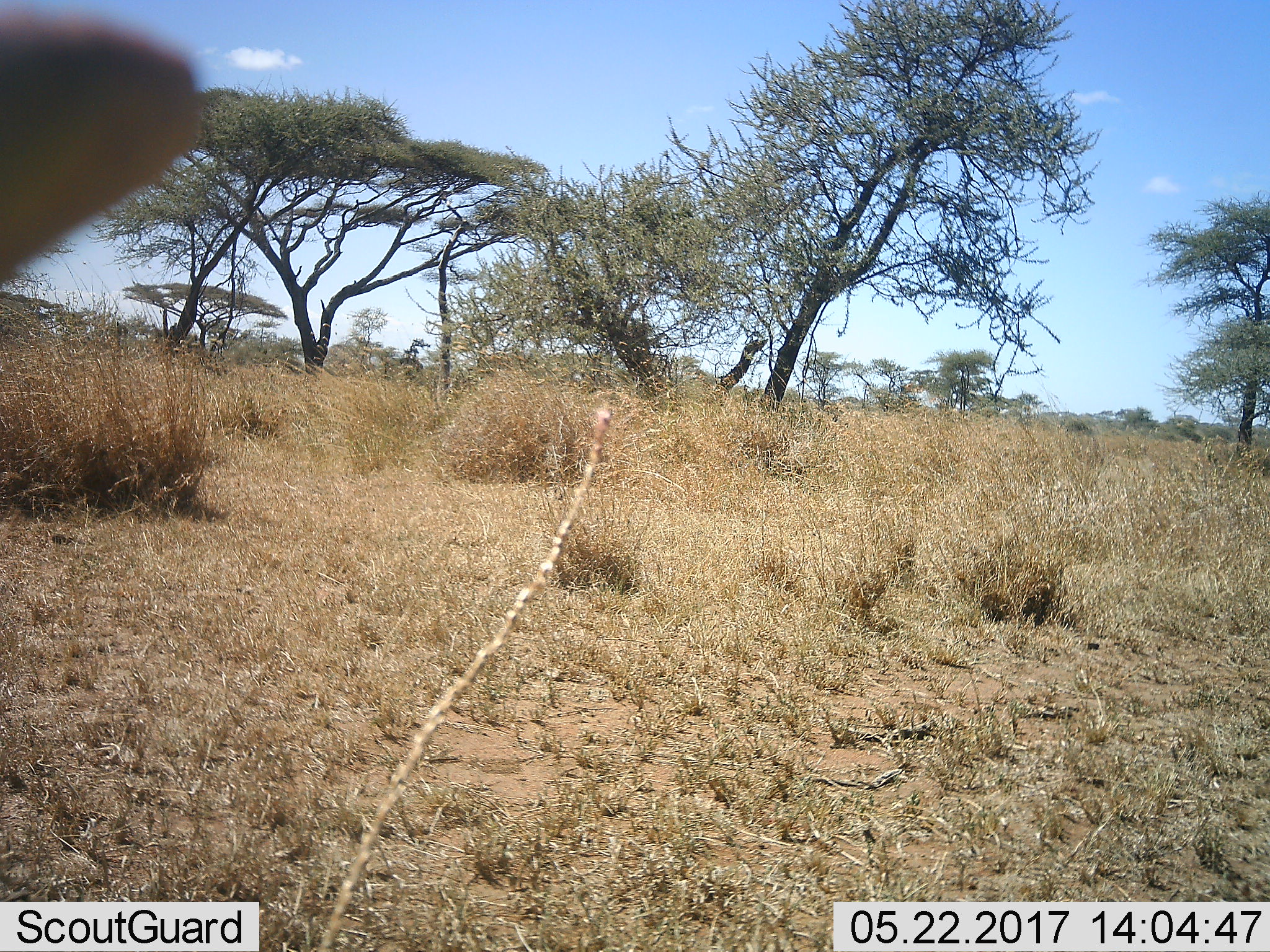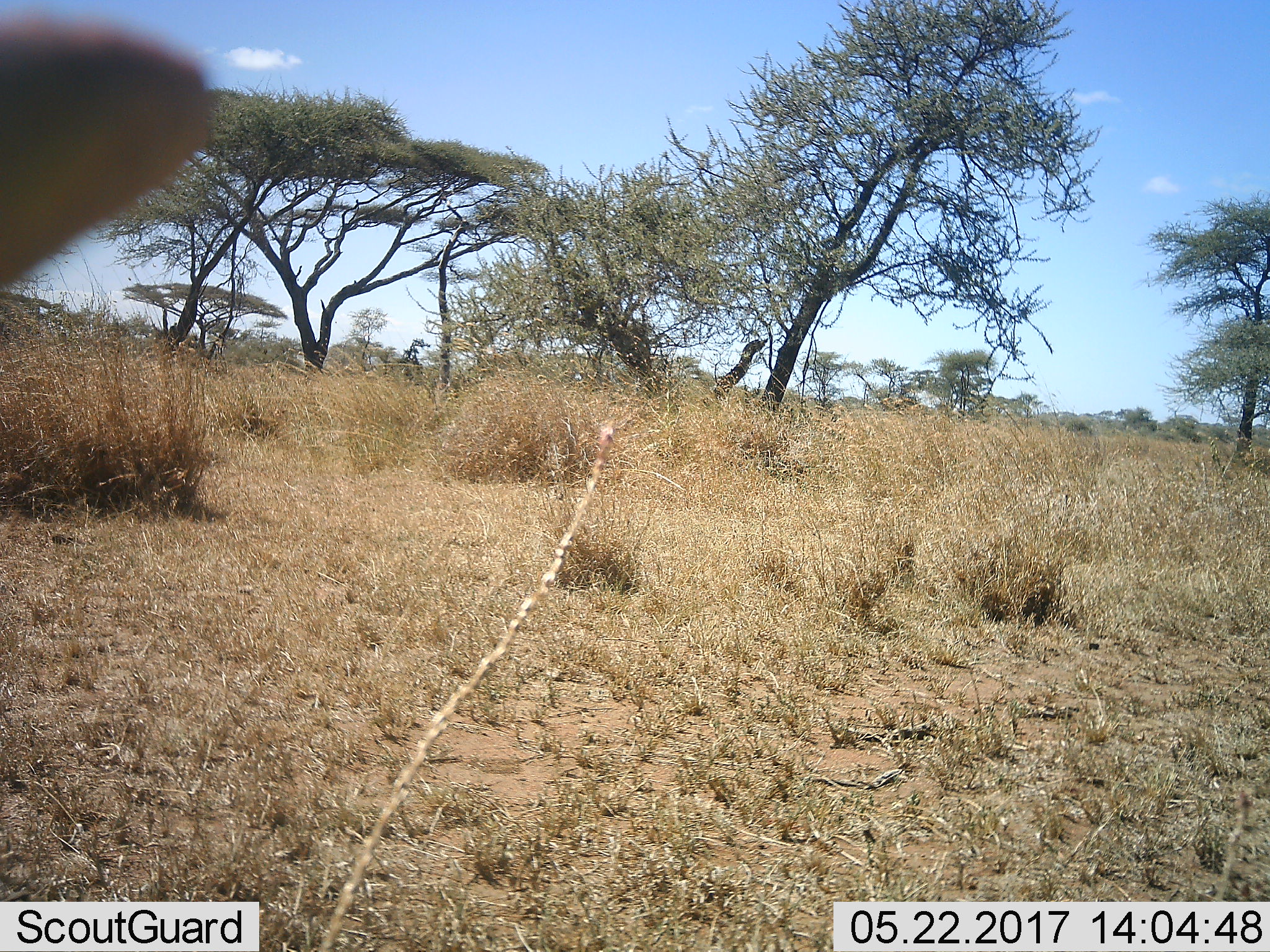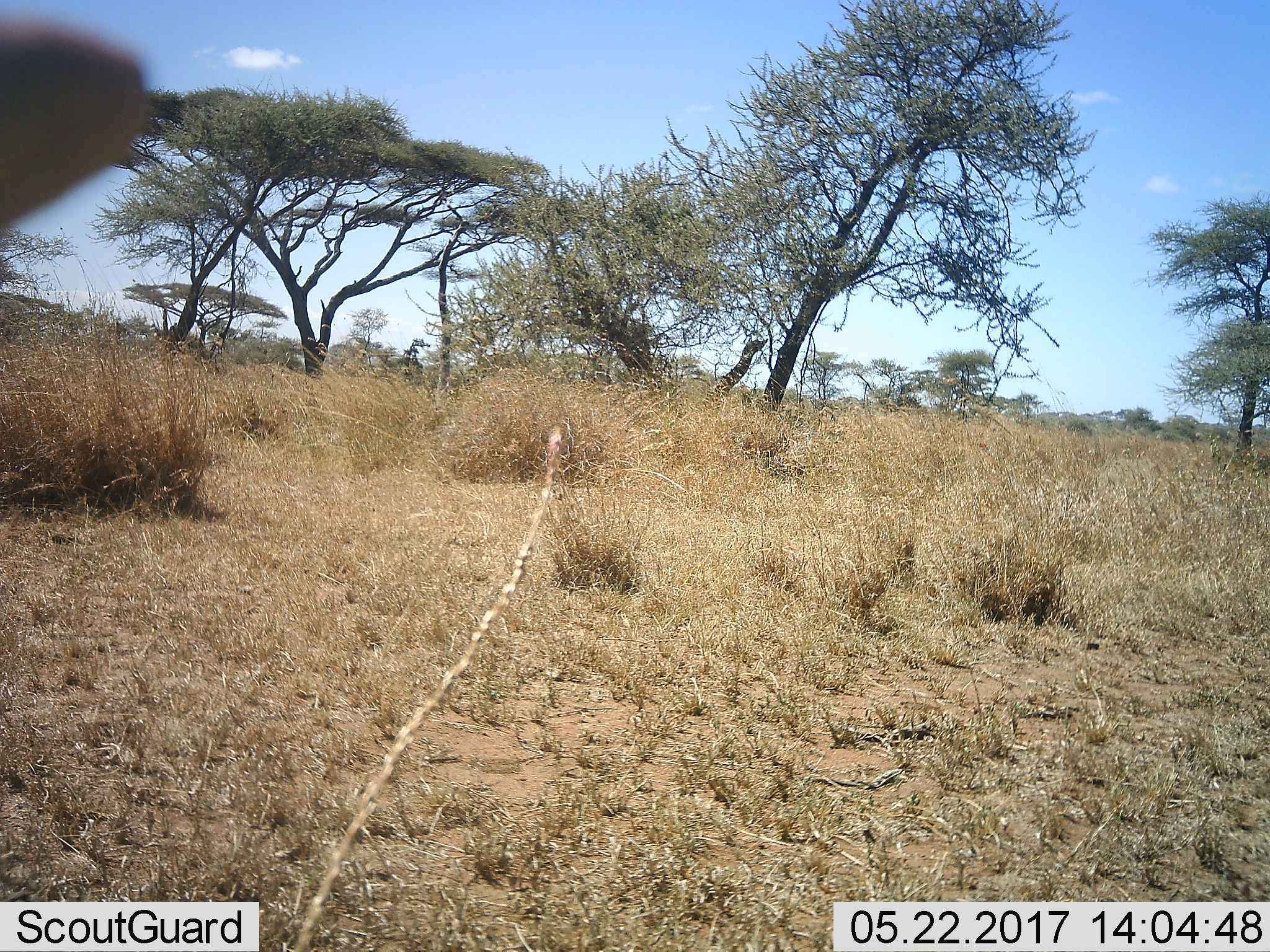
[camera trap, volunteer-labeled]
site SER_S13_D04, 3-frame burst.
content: unidentified animal